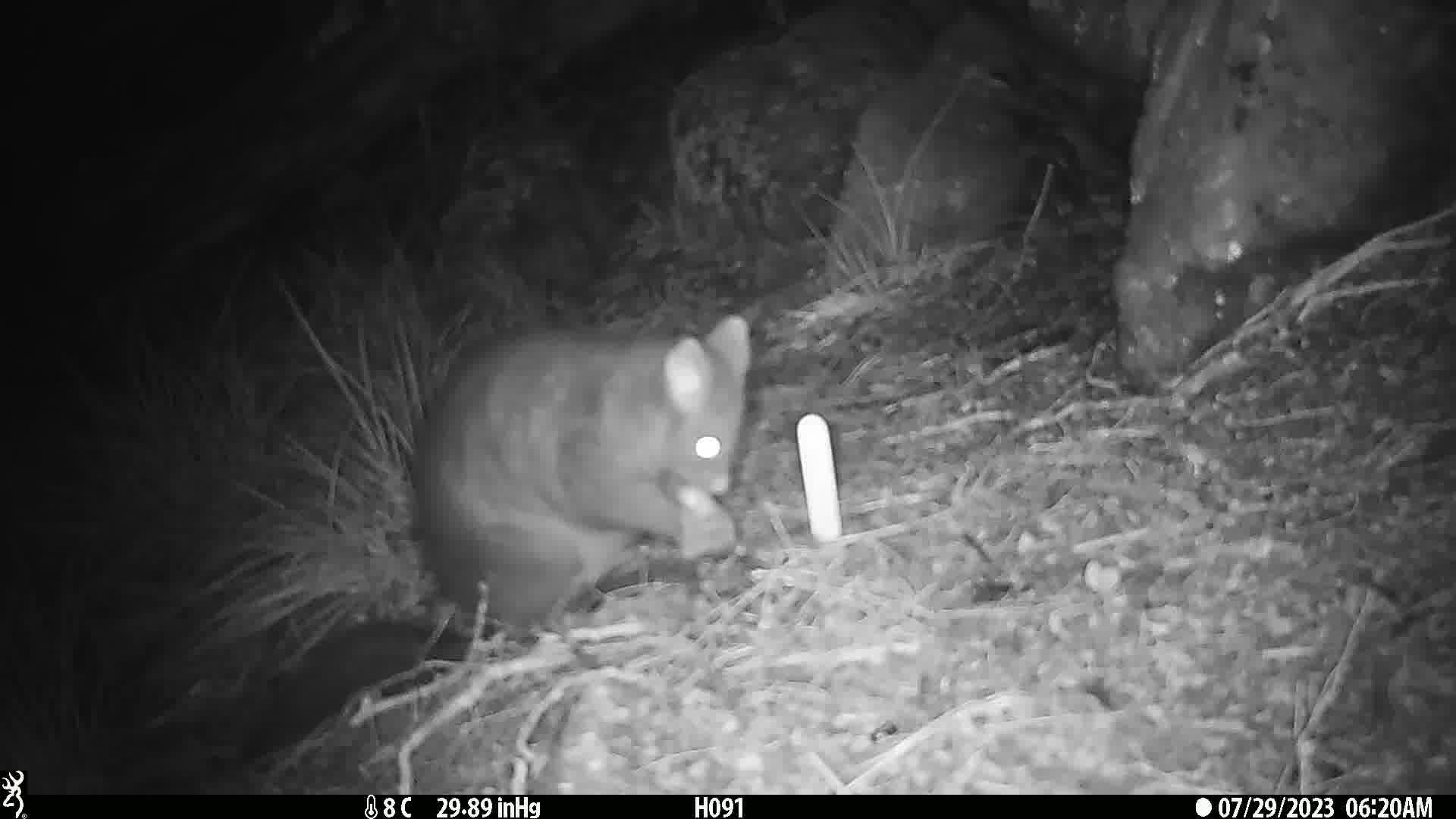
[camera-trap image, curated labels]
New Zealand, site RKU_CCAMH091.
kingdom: Animalia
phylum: Chordata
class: Mammalia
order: Diprotodontia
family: Phalangeridae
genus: Trichosurus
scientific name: Trichosurus vulpecula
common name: common brushtail possum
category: possum